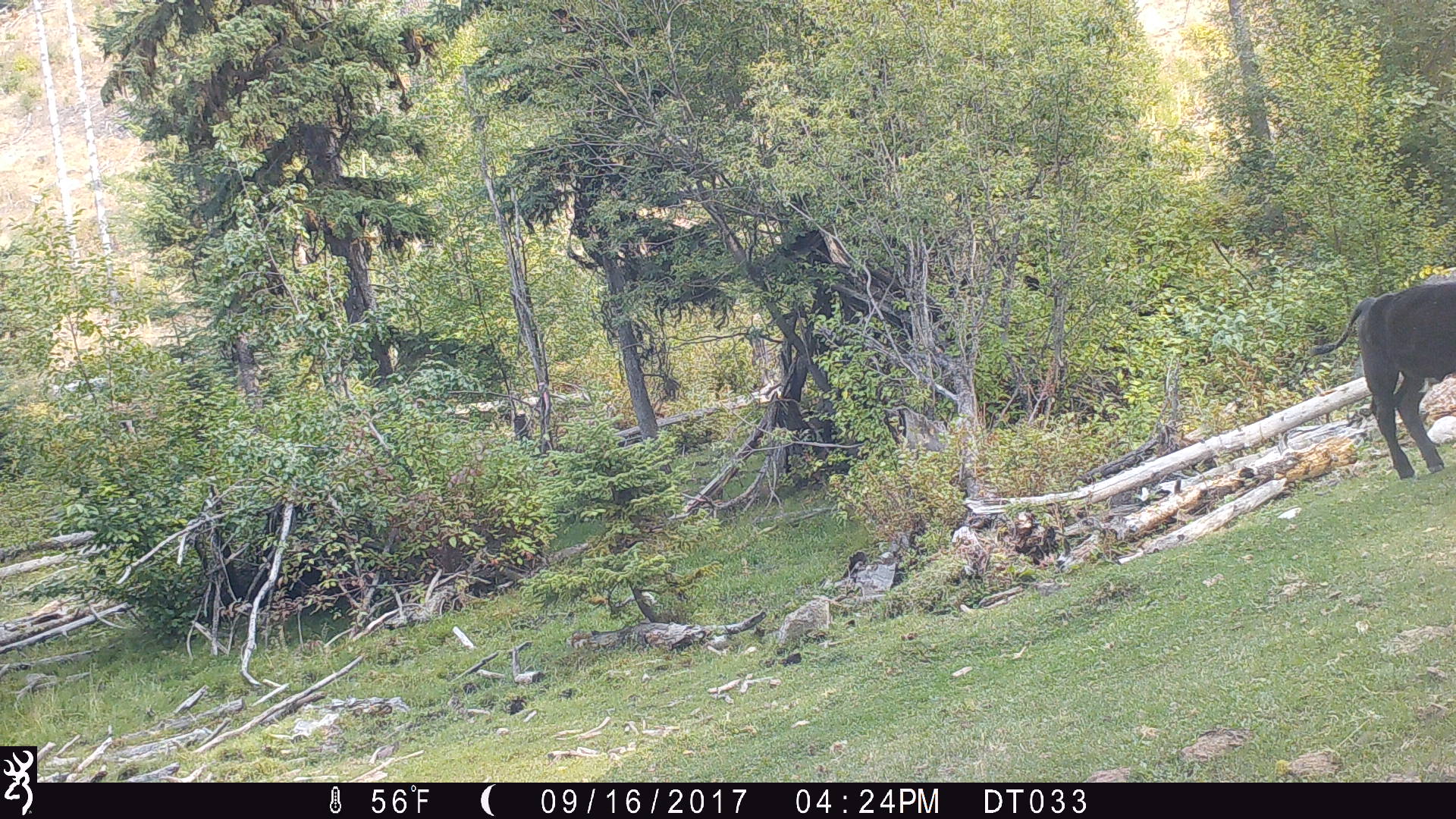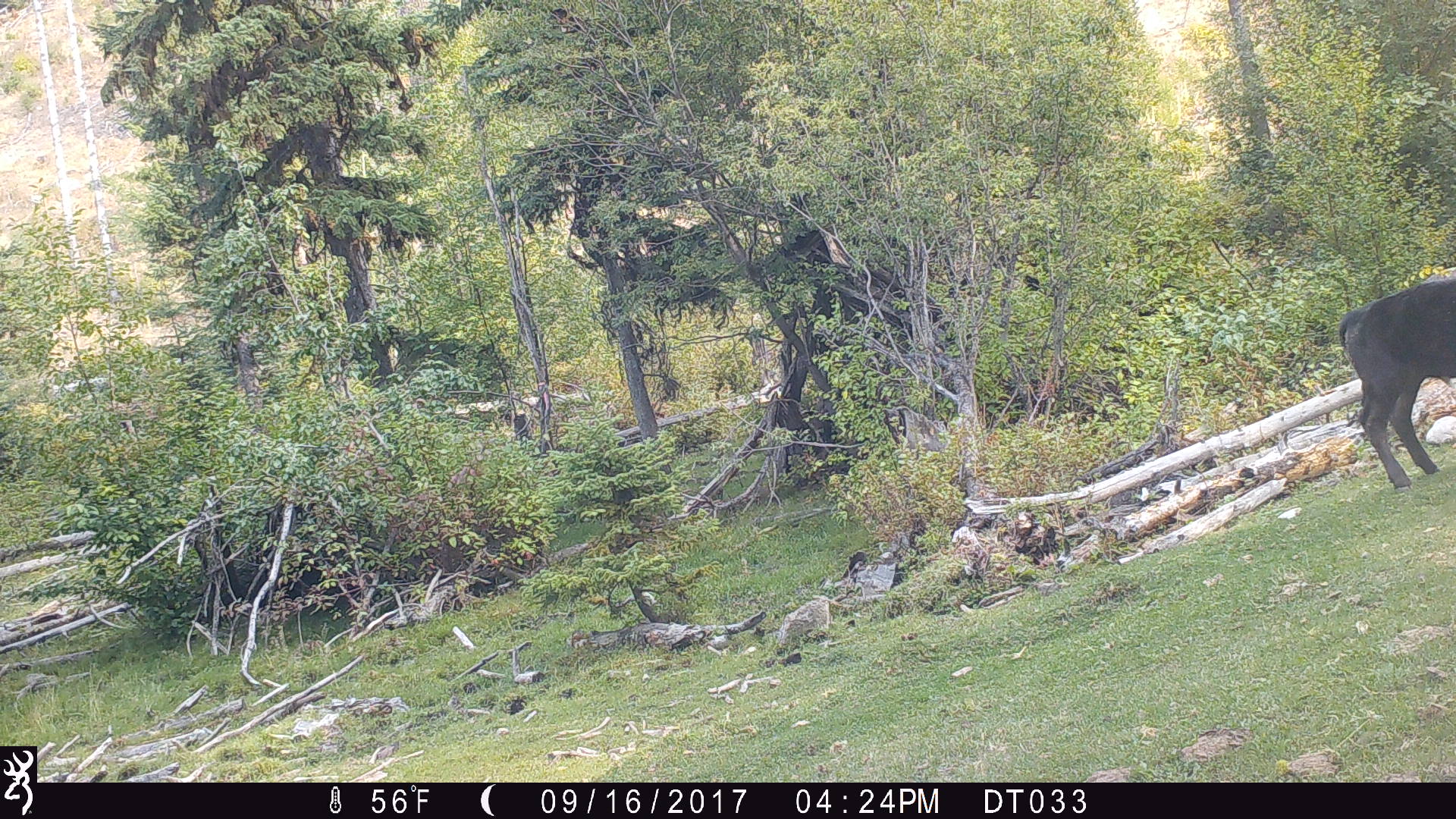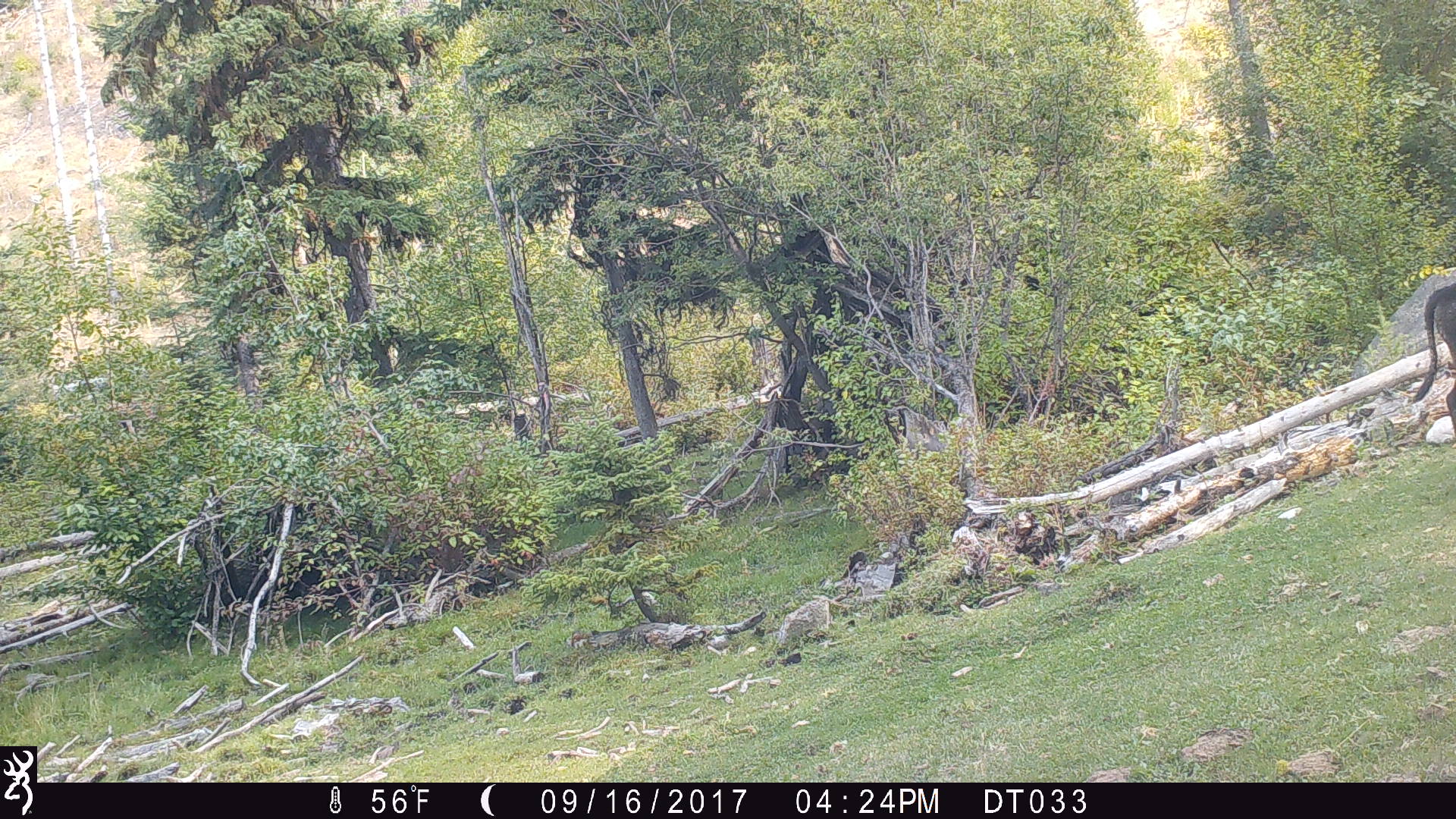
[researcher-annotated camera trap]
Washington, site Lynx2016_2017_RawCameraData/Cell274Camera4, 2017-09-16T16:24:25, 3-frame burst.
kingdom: Animalia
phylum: Chordata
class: Mammalia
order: Artiodactyla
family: Bovidae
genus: Bos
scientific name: Bos taurus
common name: domestic cattle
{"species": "domestic cattle (Bos taurus)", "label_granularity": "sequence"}